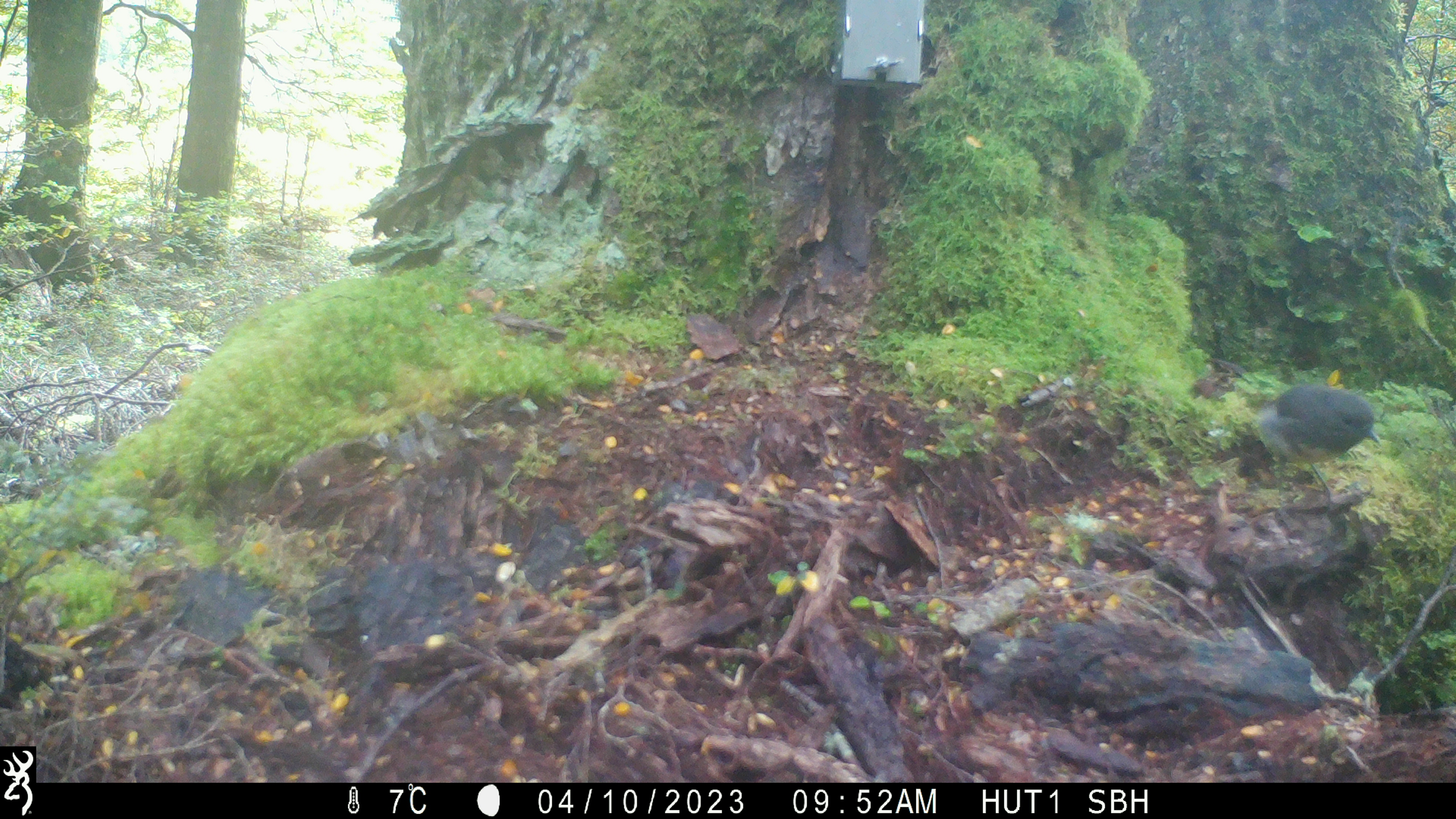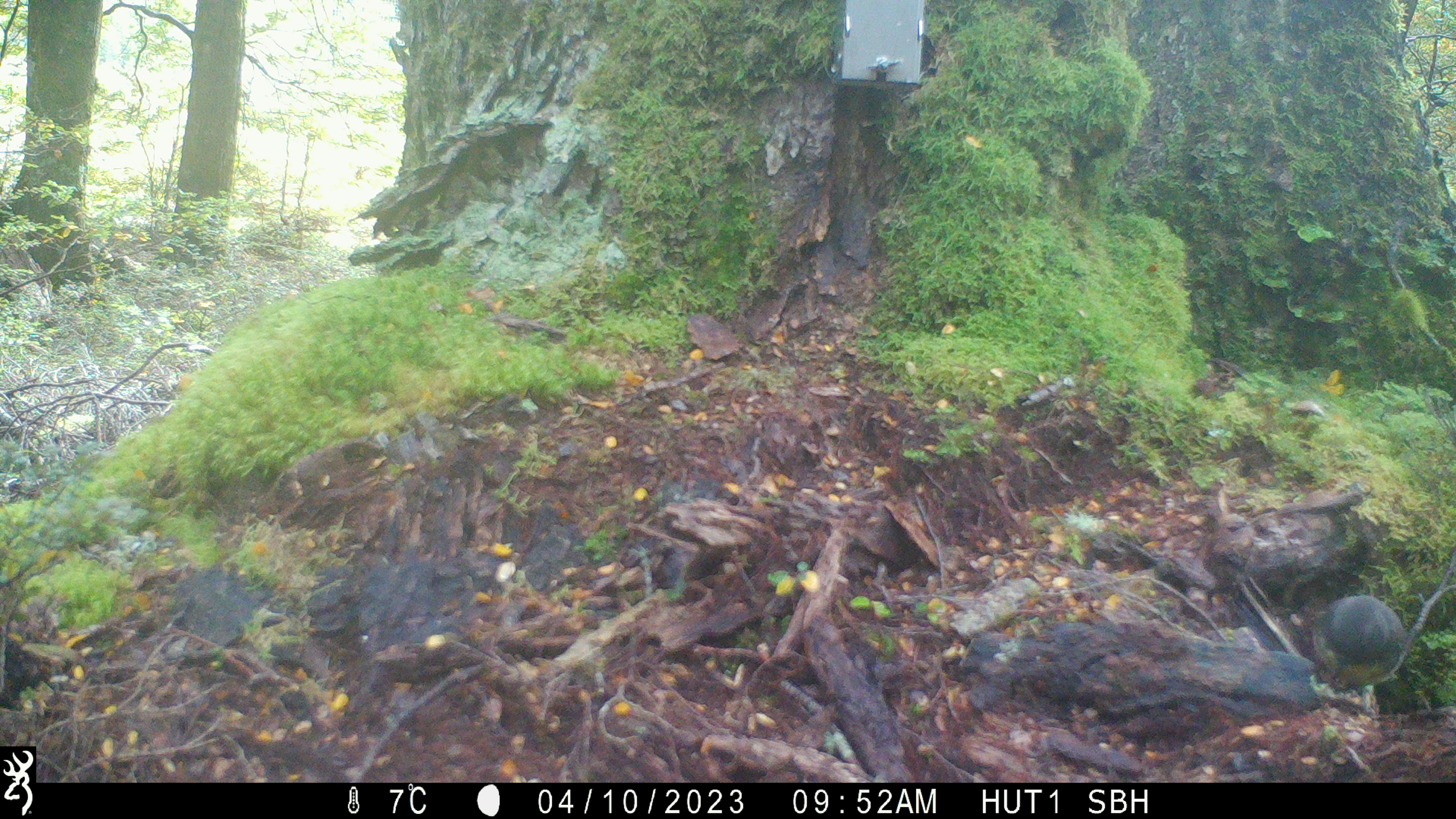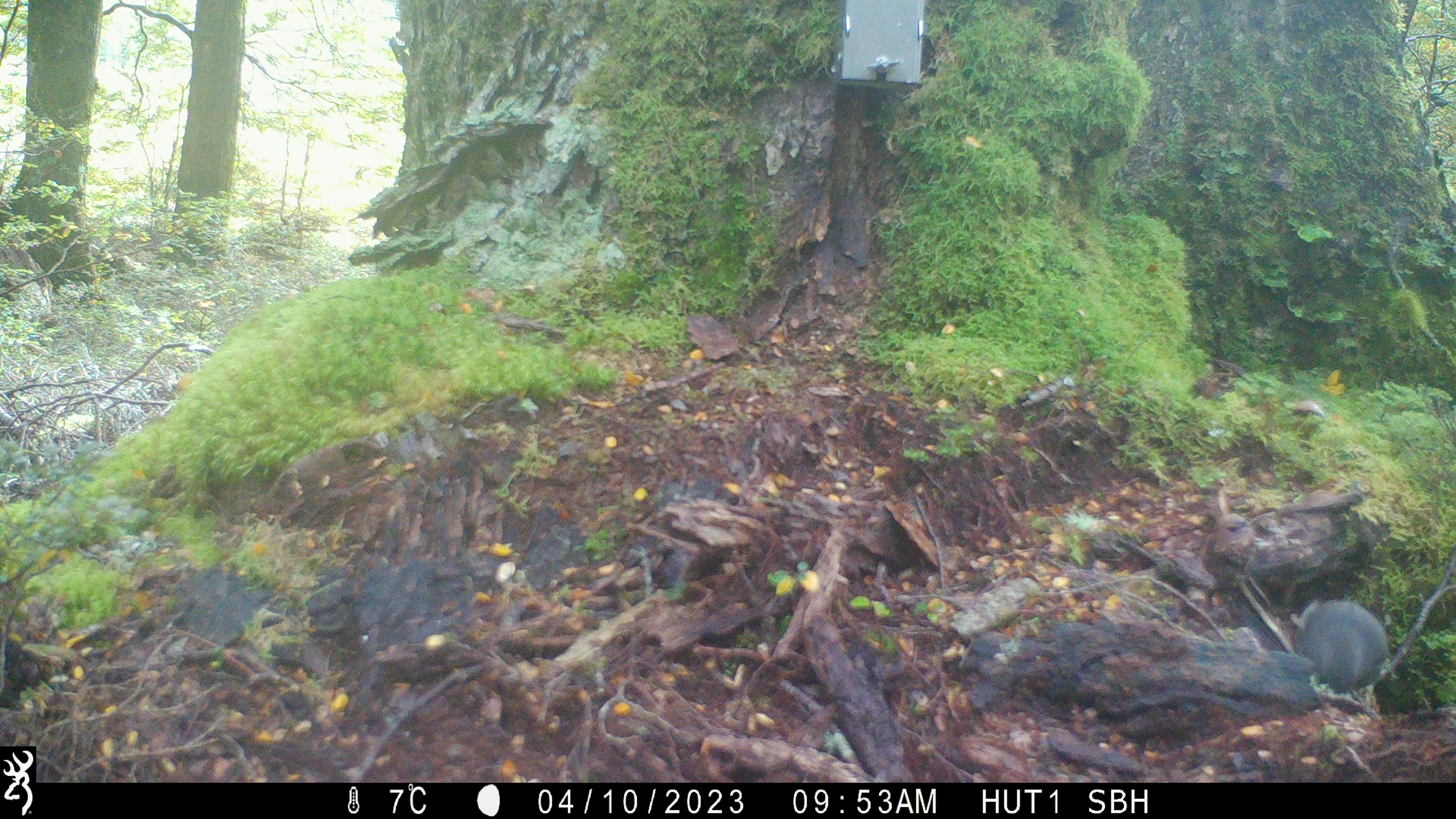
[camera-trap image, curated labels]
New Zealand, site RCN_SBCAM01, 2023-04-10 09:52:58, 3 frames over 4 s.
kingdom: Animalia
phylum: Chordata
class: Aves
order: Passeriformes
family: Petroicidae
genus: Petroica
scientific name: Petroica australis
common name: new zealand robin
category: robin